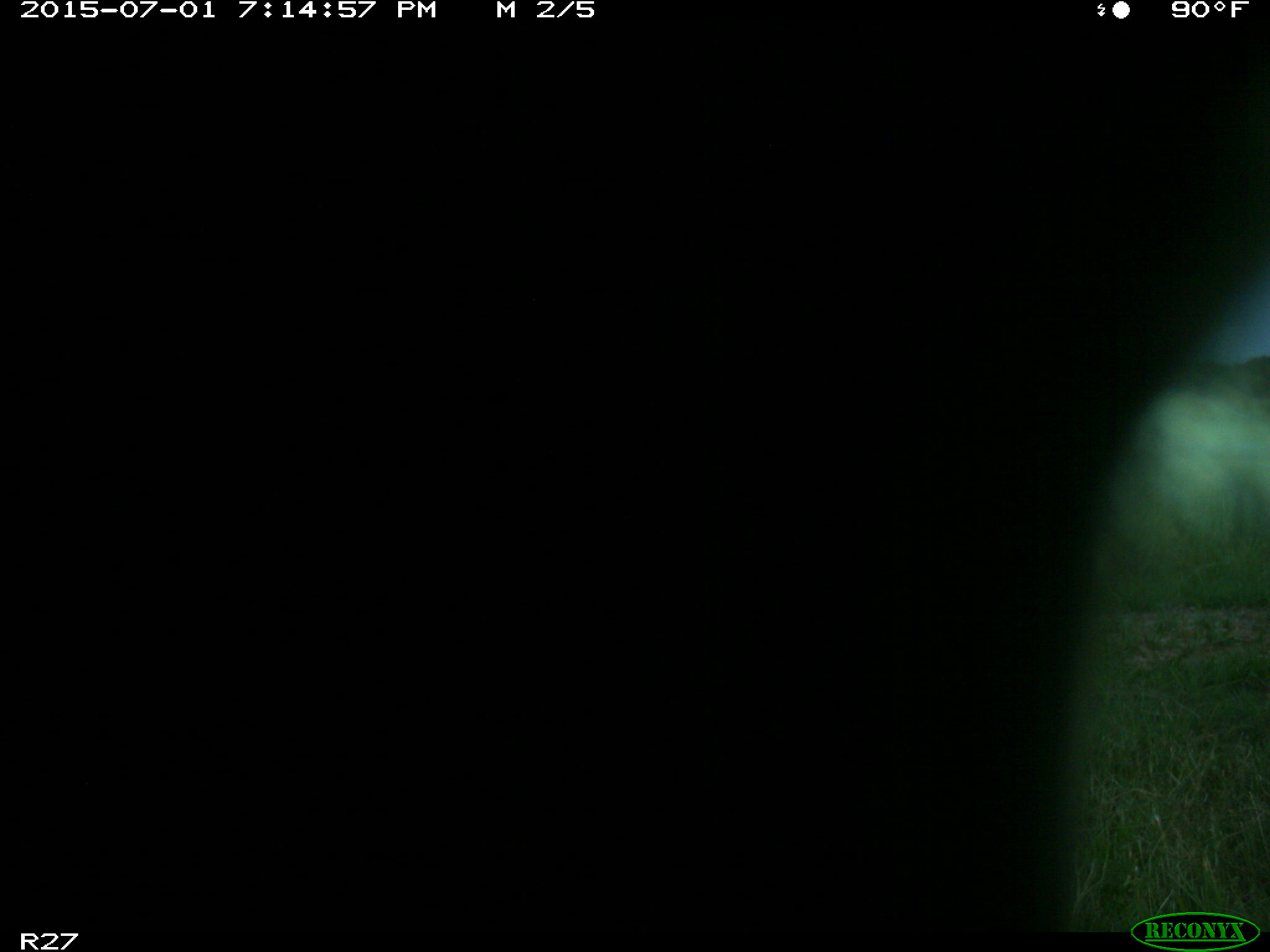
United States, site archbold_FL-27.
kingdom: Animalia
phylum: Chordata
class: Mammalia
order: Artiodactyla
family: Bovidae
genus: Bos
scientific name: Bos taurus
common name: domestic cow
Bos taurus (domestic cow).